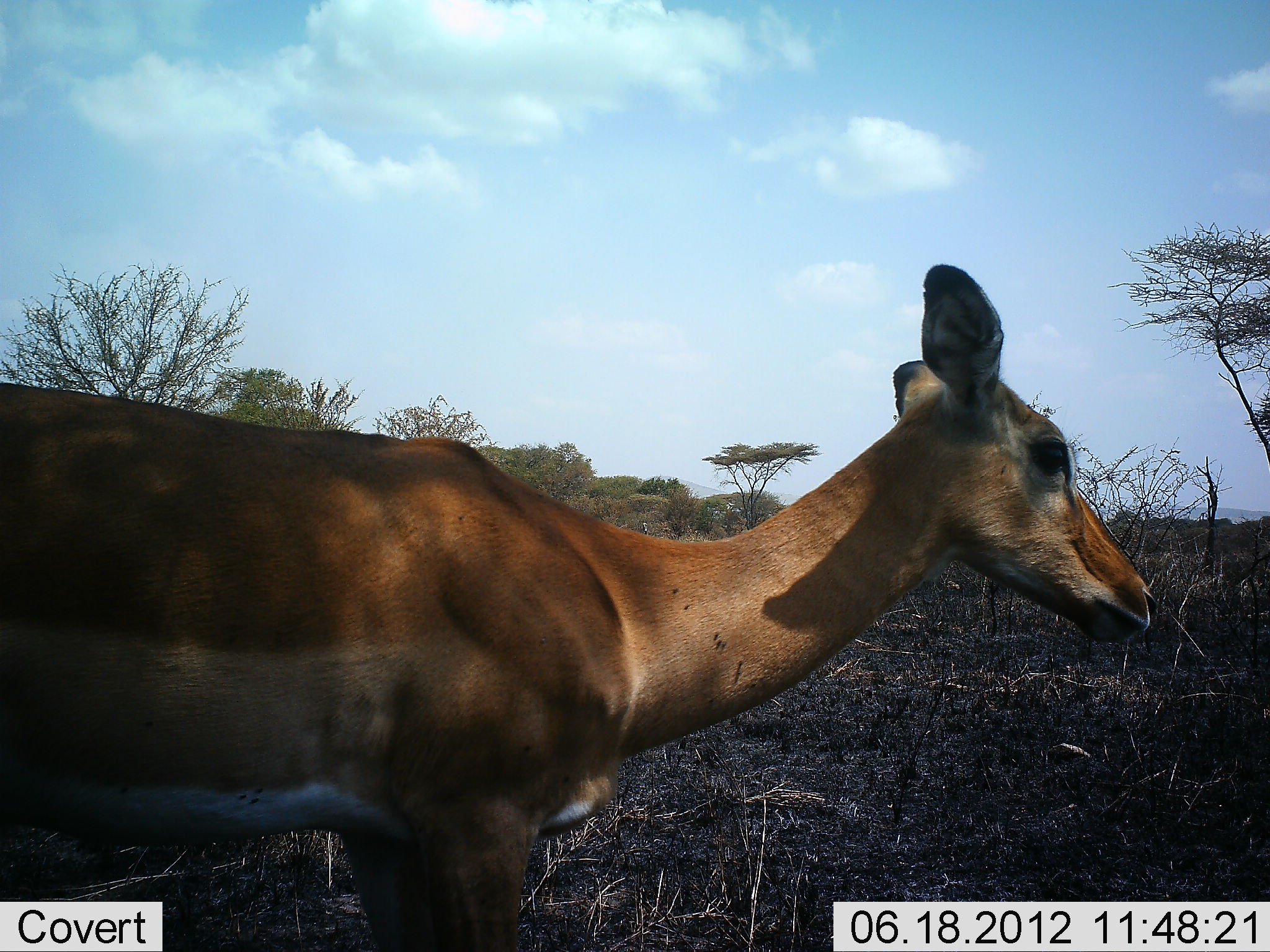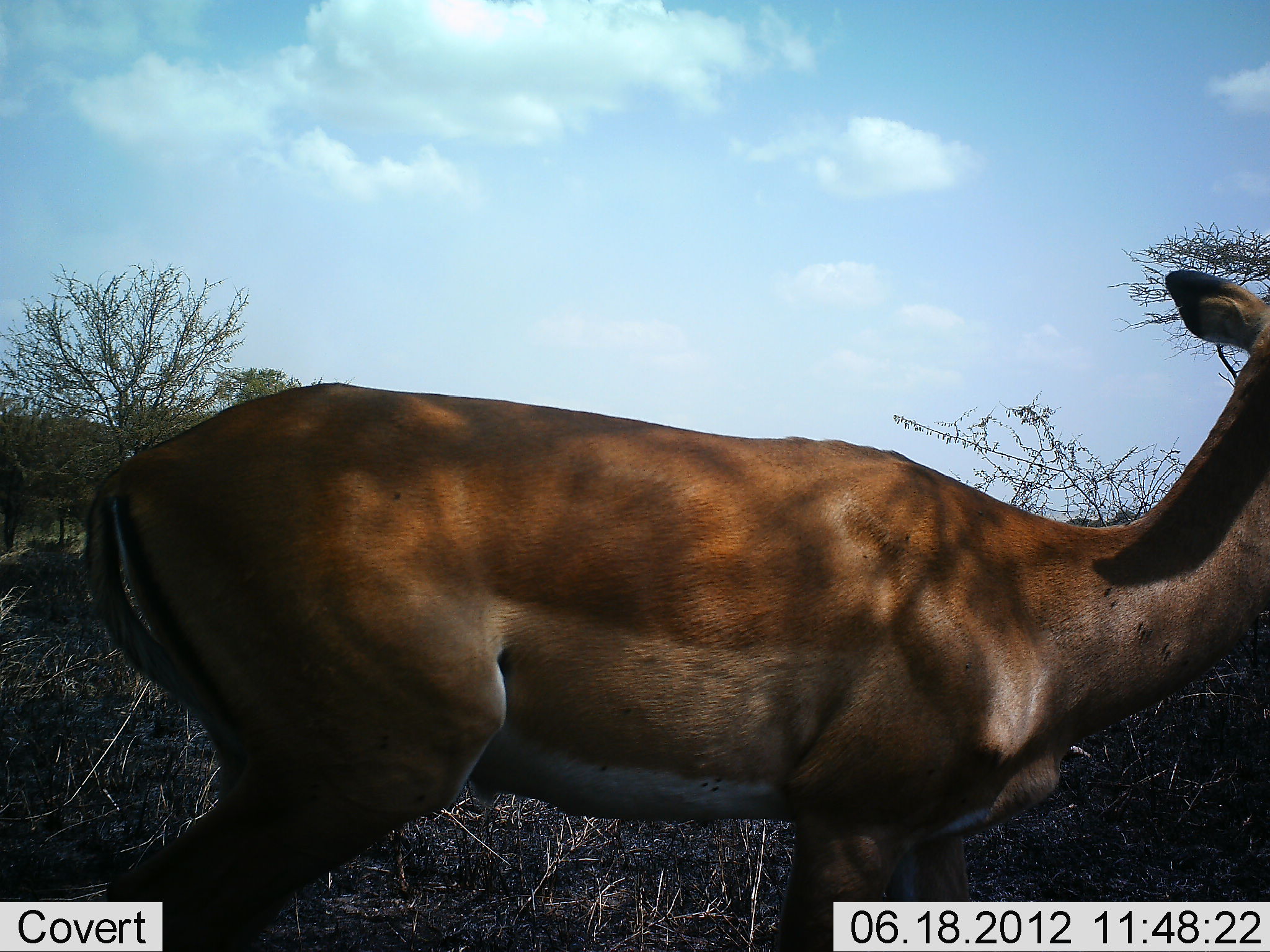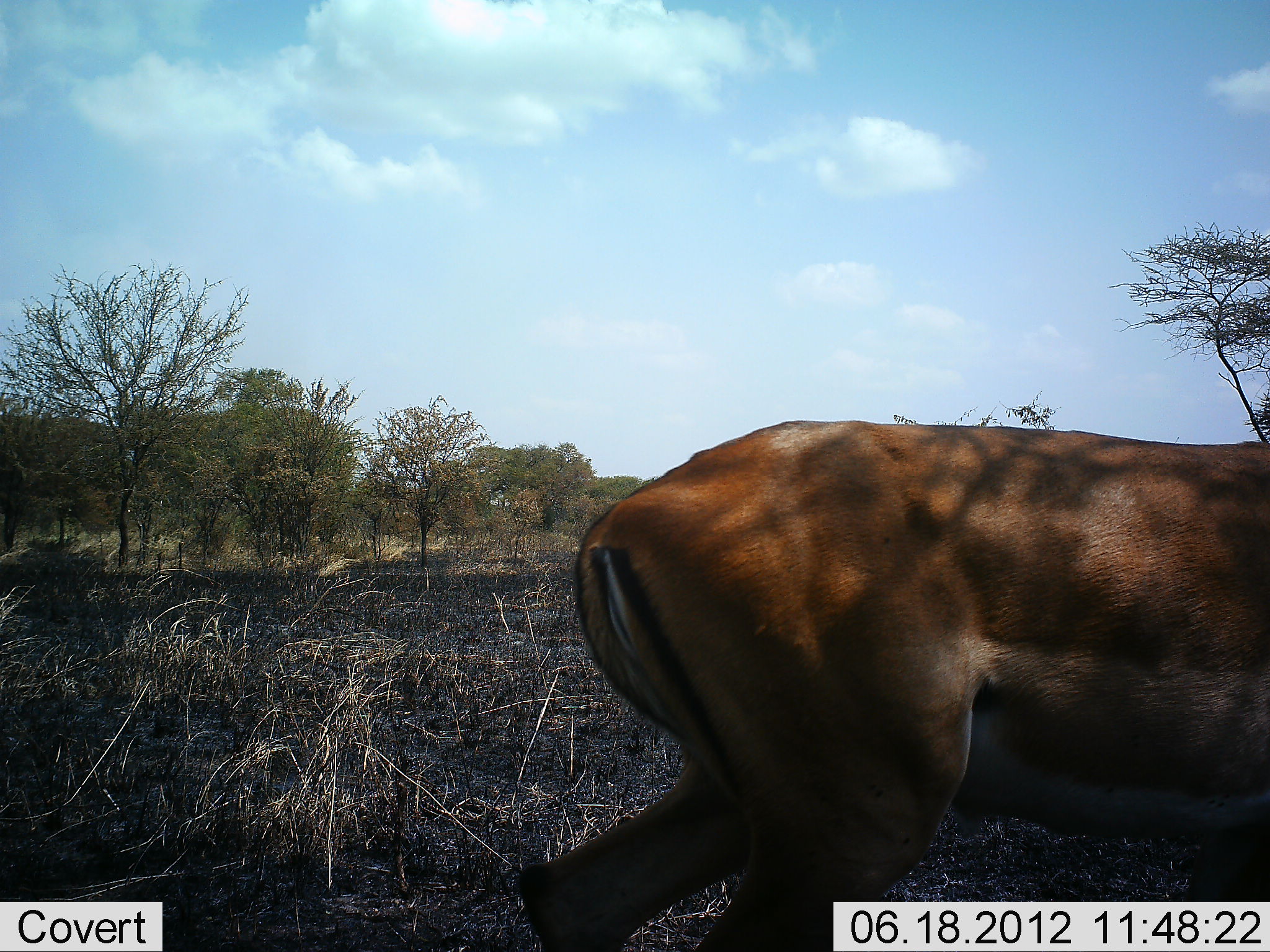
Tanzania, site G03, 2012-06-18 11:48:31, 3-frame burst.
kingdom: Animalia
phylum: Chordata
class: Mammalia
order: Artiodactyla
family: Bovidae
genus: Aepyceros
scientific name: Aepyceros melampus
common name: impala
Impala (Aepyceros melampus), count 1. Behavior (volunteer vote fractions): standing 10%, resting 0%, moving 100%, interacting 0%. Young present (vote fraction): 0%. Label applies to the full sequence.